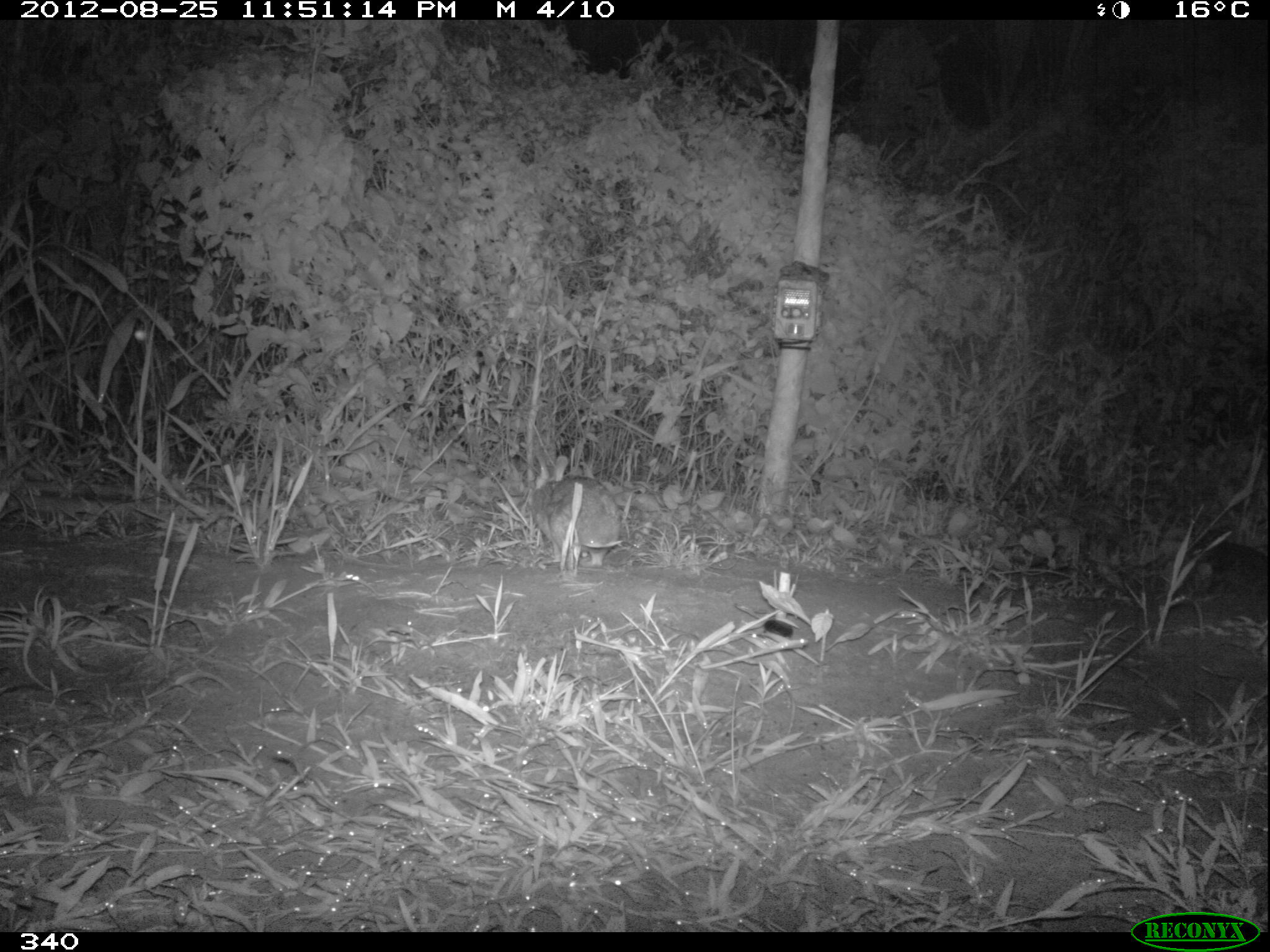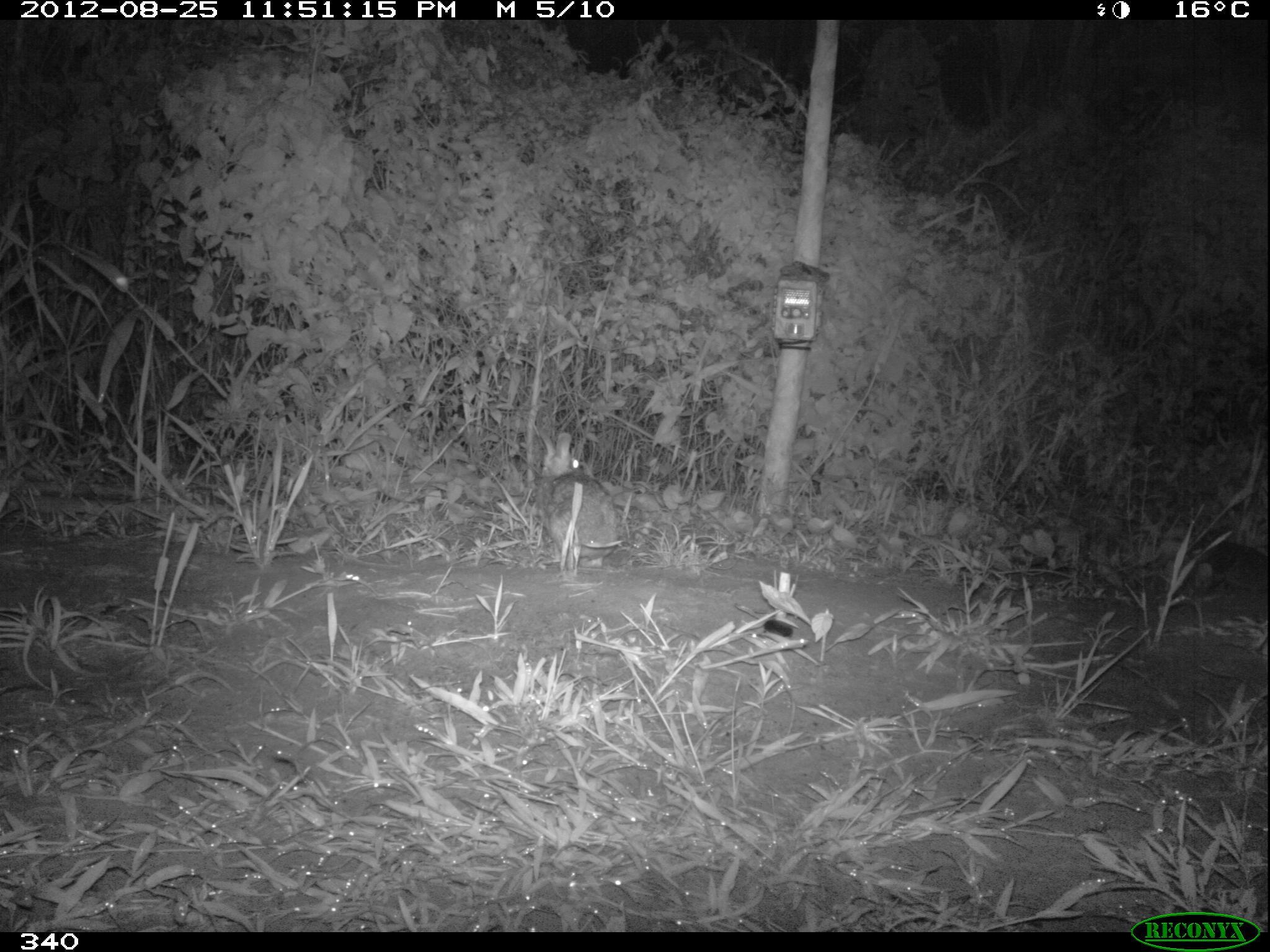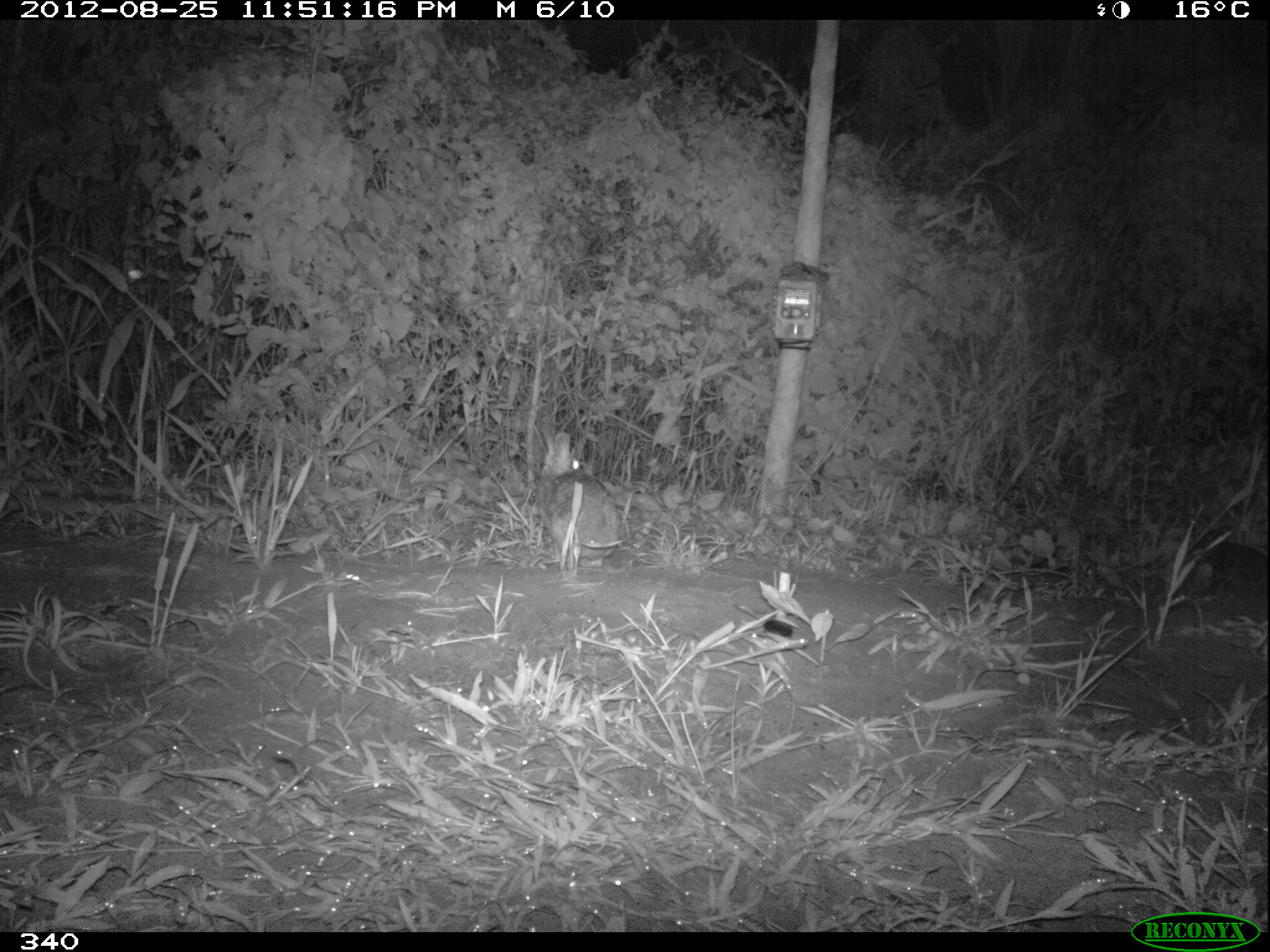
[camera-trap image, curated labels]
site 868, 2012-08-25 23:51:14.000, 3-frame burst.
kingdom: Animalia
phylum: Chordata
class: Mammalia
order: Lagomorpha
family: Leporidae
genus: Sylvilagus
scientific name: Sylvilagus brasiliensis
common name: tapeti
Sylvilagus brasiliensis (tapeti).